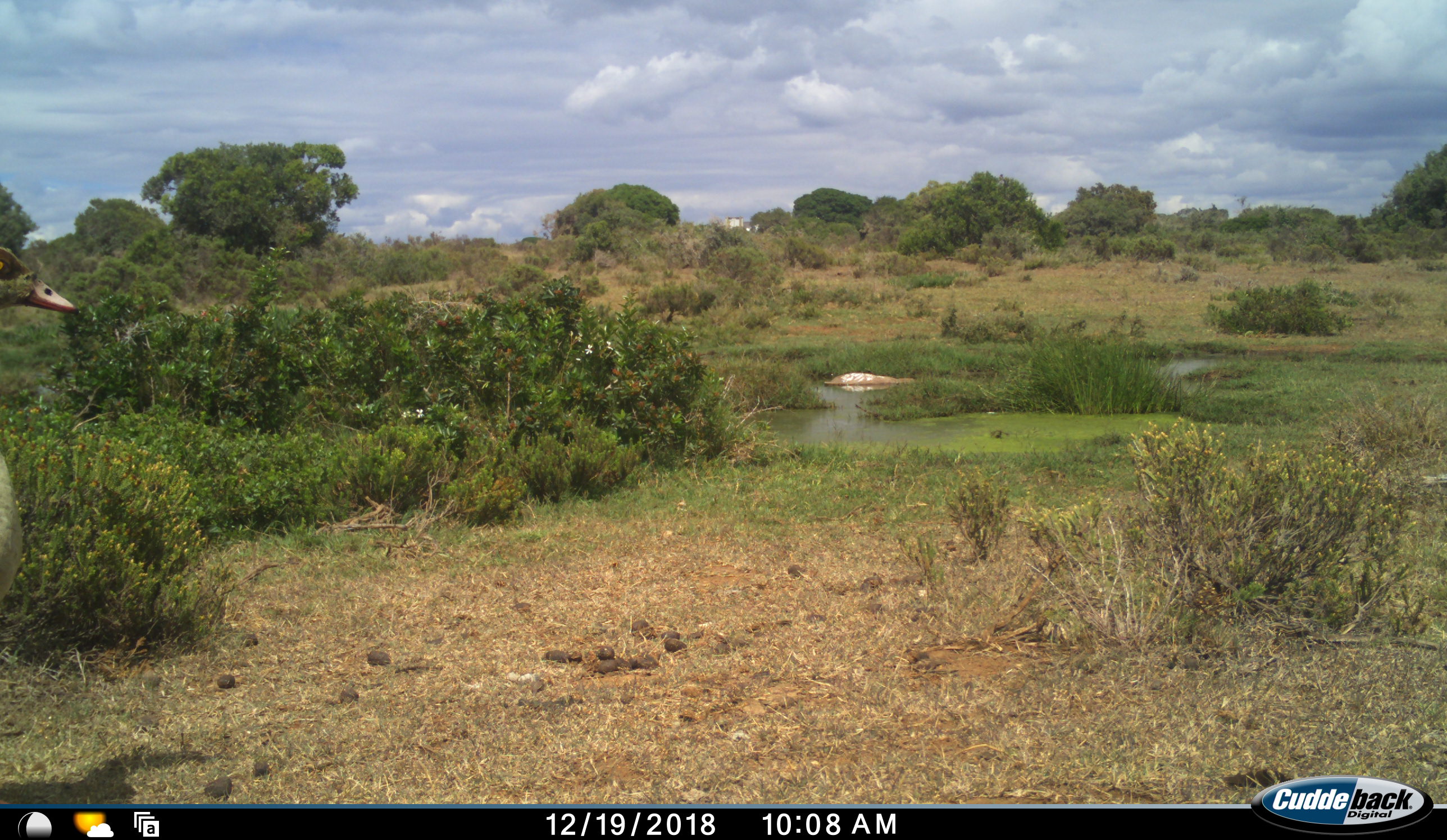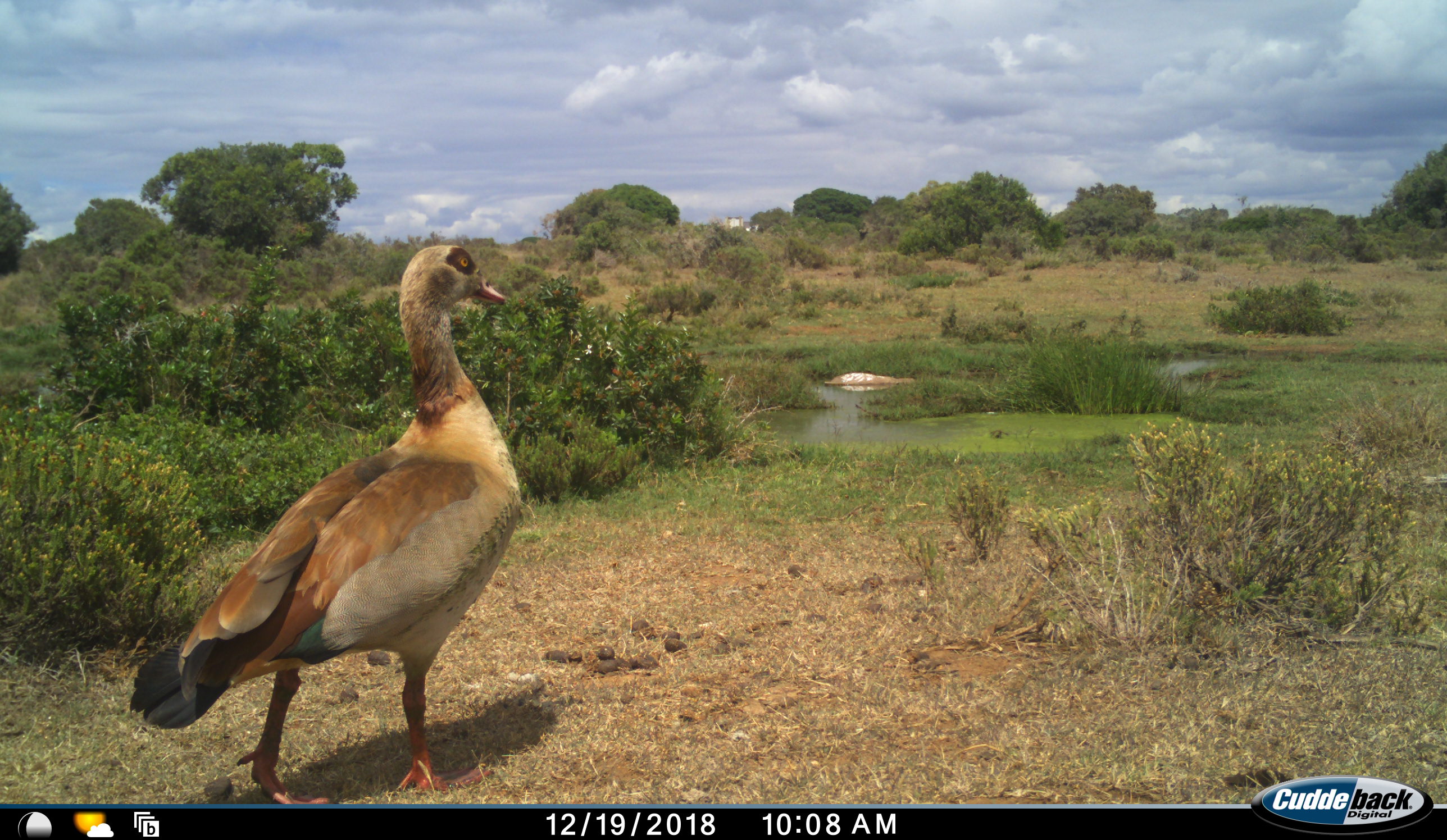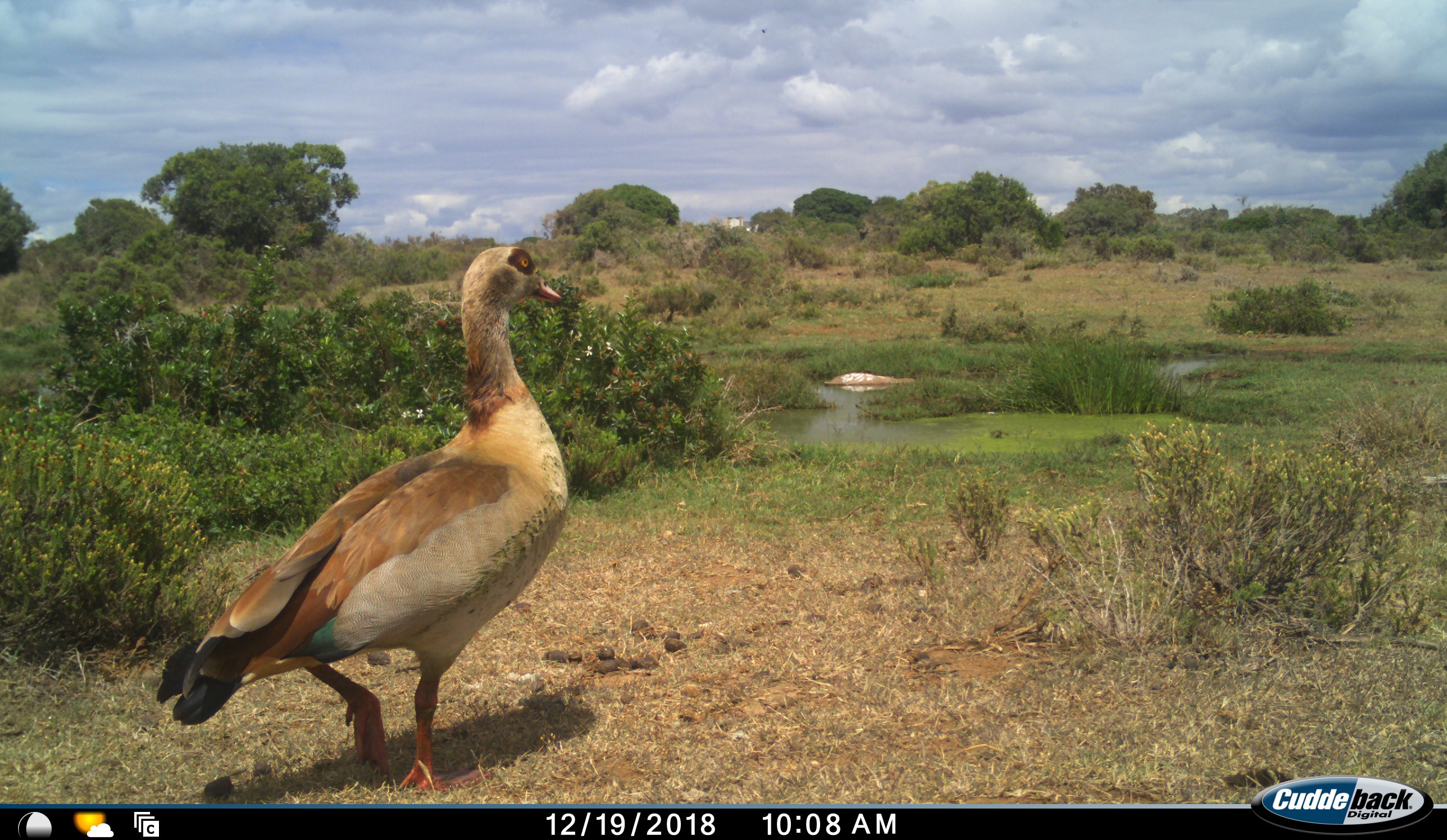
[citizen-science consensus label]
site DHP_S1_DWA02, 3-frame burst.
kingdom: Animalia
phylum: Chordata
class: Aves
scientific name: Aves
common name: bird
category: birdother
Birdother (bird) (Aves), count 1. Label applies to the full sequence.